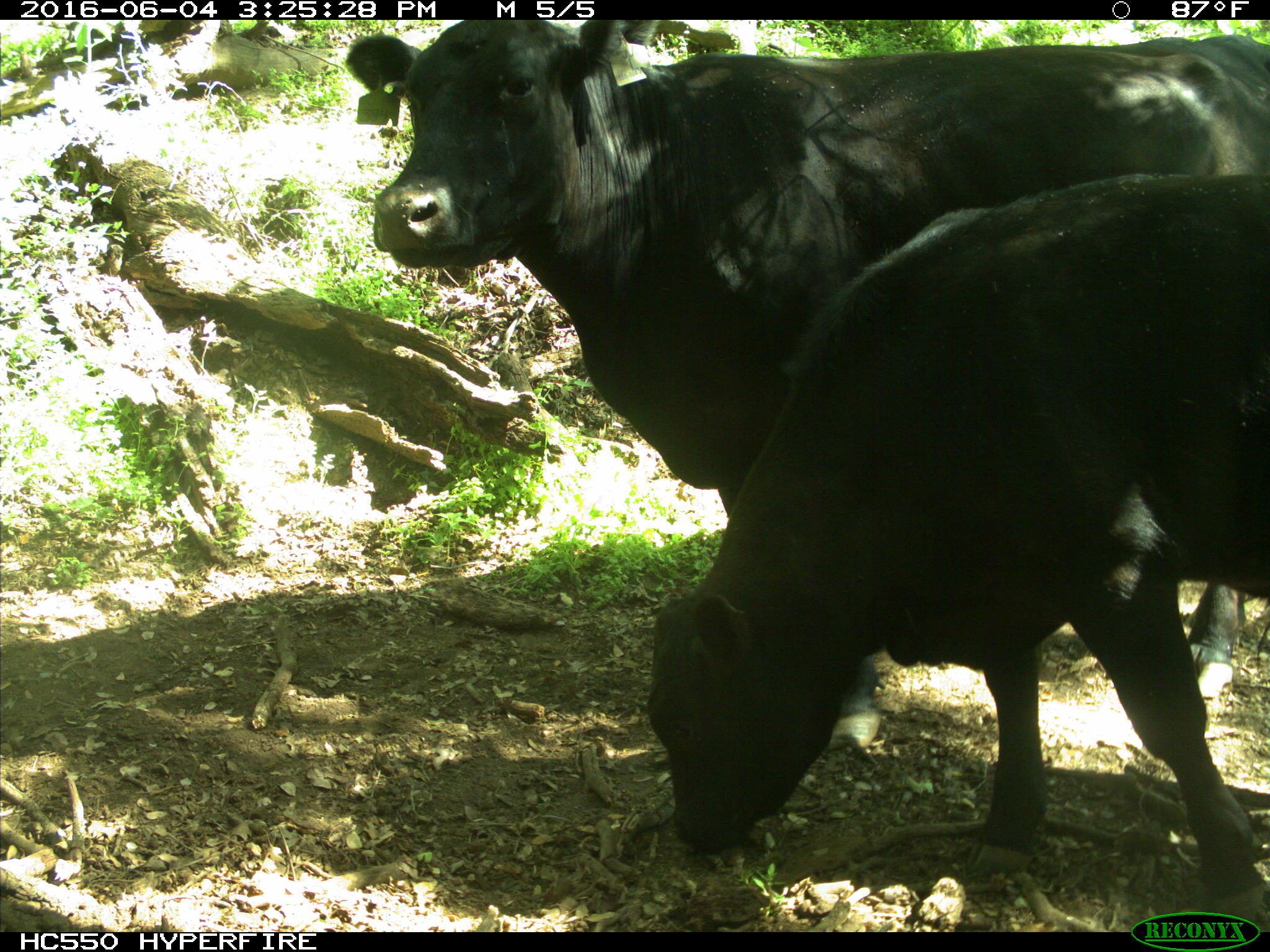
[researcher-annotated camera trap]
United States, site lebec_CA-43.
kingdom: Animalia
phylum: Chordata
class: Mammalia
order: Artiodactyla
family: Bovidae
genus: Bos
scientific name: Bos taurus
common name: domestic cow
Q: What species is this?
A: Bos taurus (domestic cow).